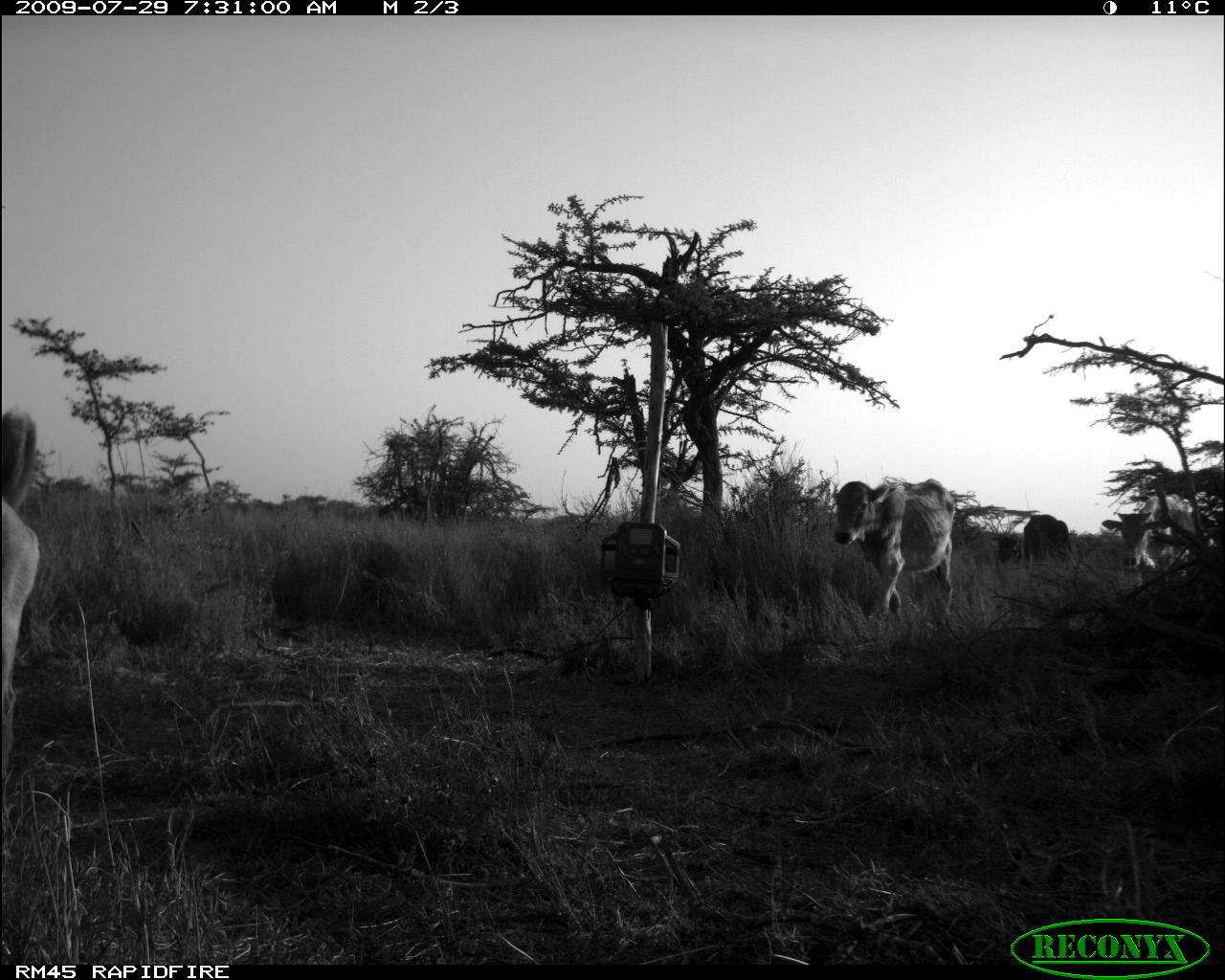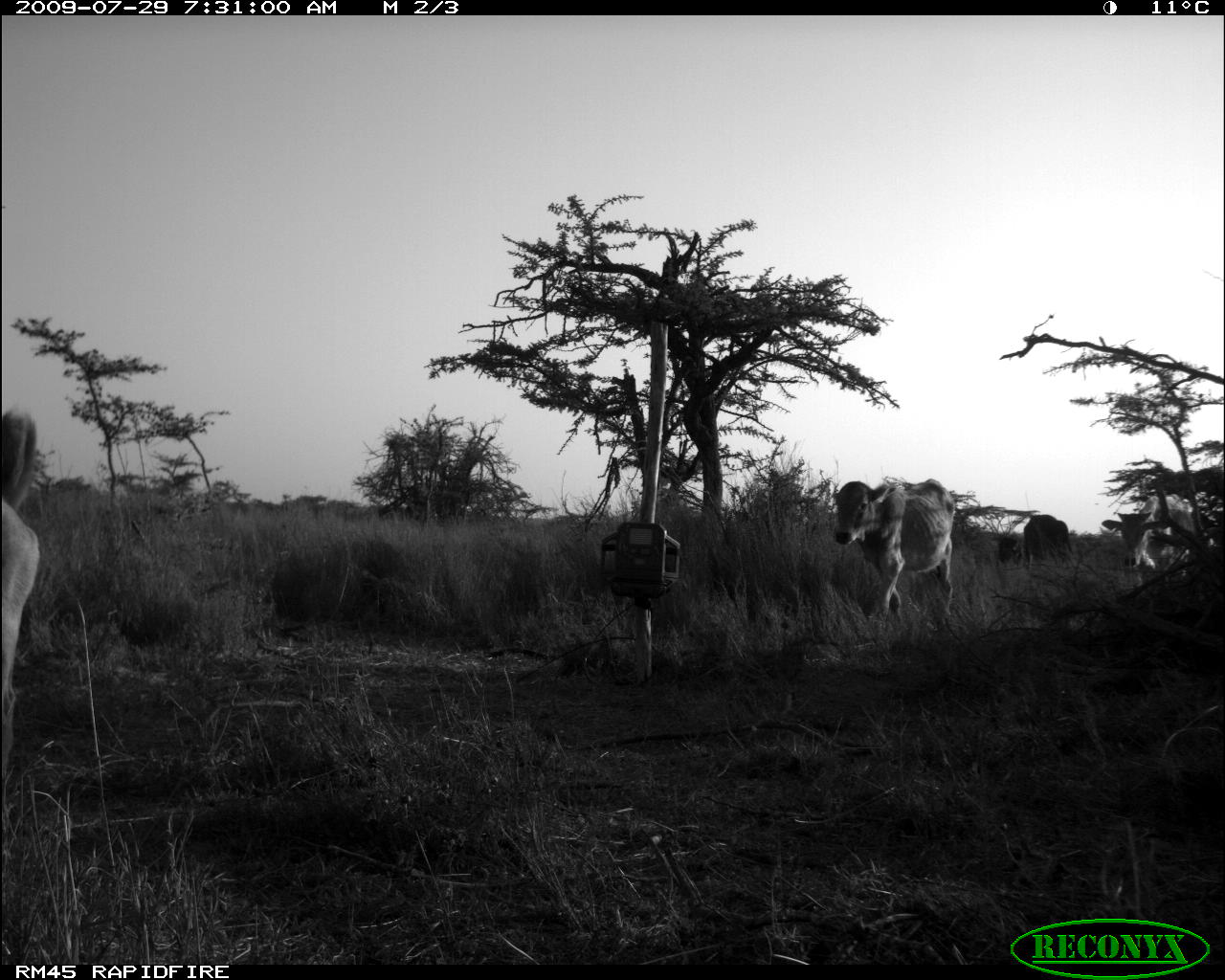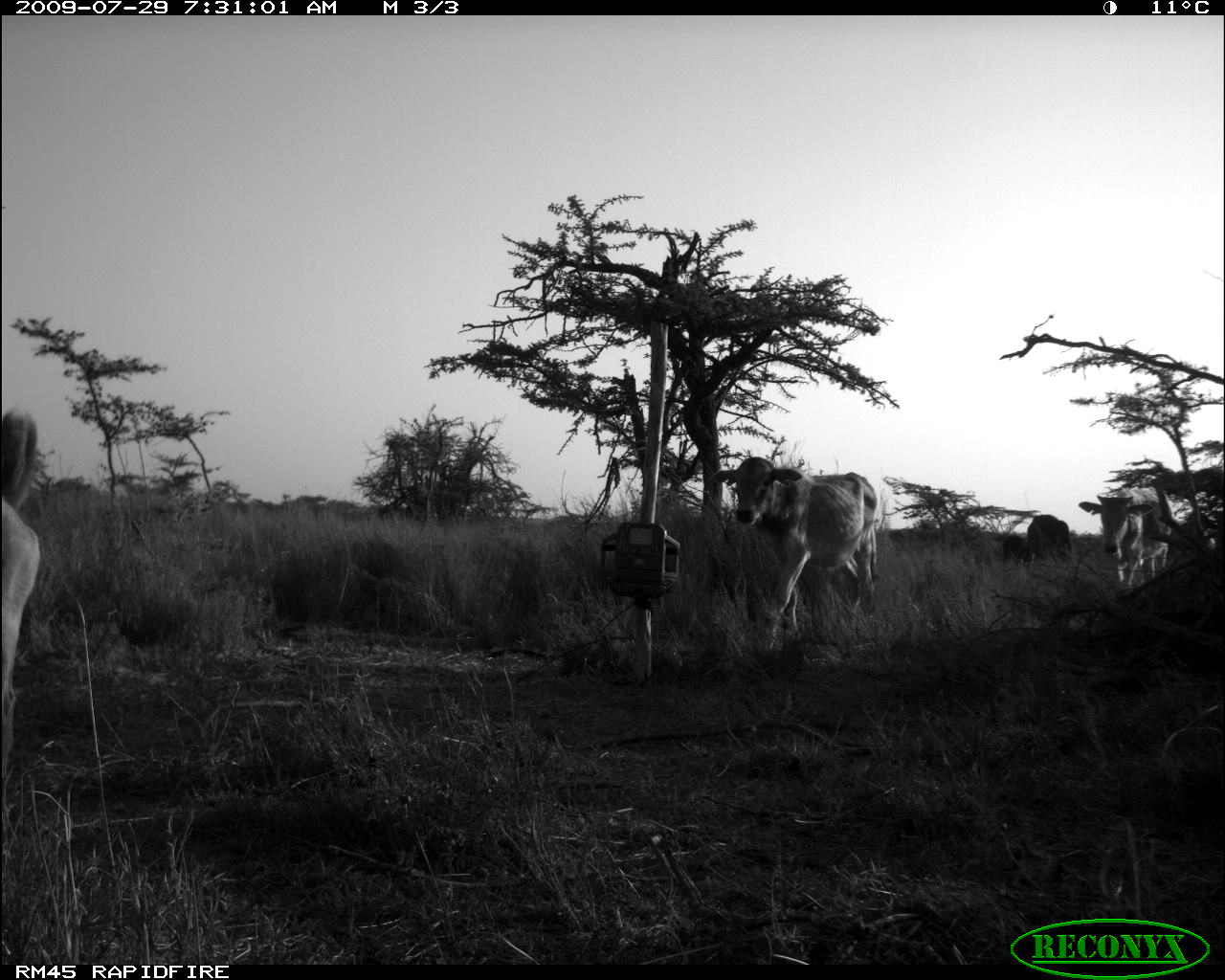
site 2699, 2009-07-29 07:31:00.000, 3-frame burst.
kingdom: Animalia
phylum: Chordata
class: Mammalia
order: Artiodactyla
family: Bovidae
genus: Bos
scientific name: Bos taurus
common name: domestic cattle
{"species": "Bos taurus (domestic cattle)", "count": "4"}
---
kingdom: Animalia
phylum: Chordata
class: Mammalia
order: Carnivora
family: Canidae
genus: Canis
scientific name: Canis familiaris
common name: domestic dog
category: canis lupus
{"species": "canis lupus (domestic dog) (Canis familiaris)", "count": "1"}